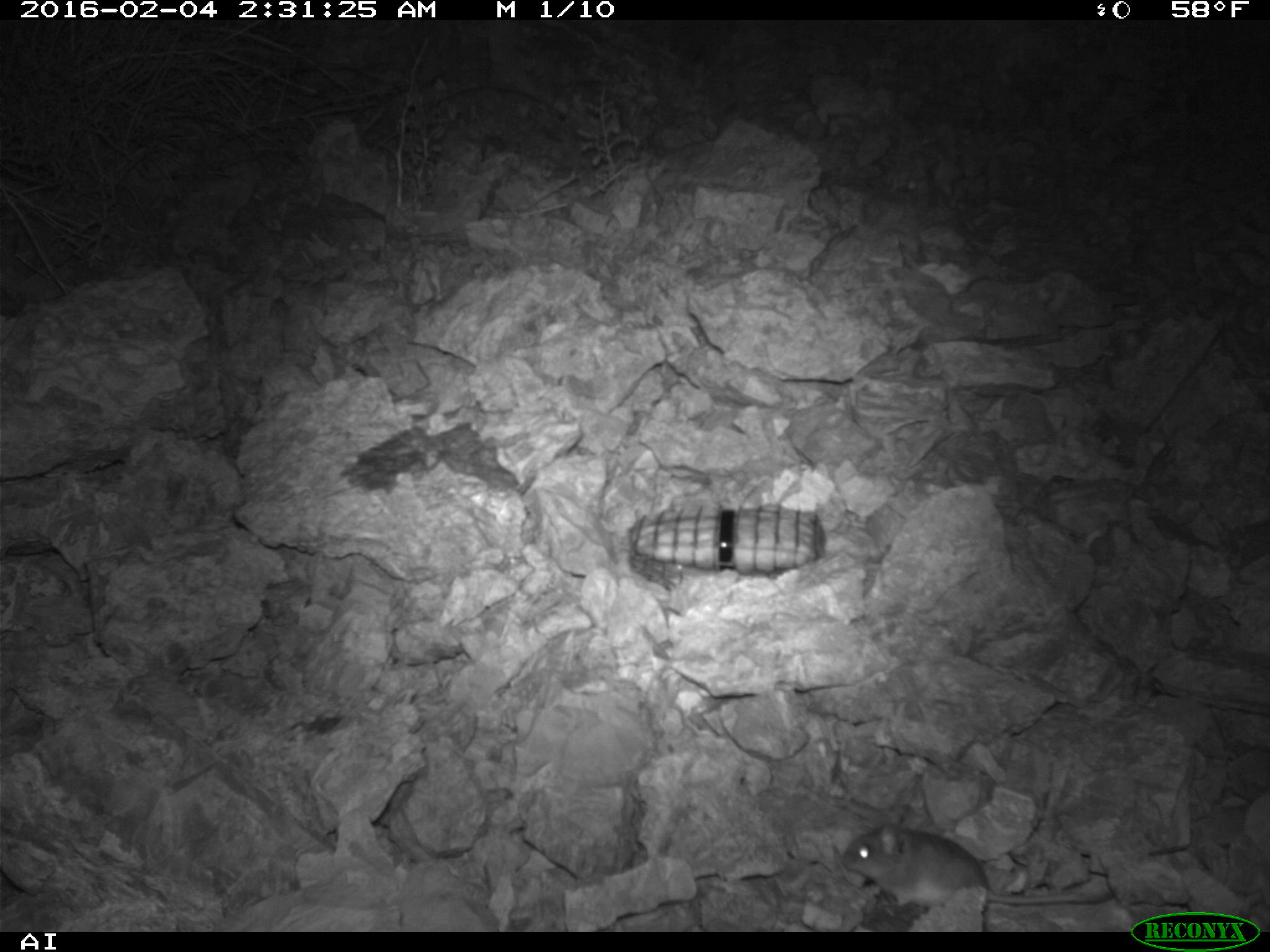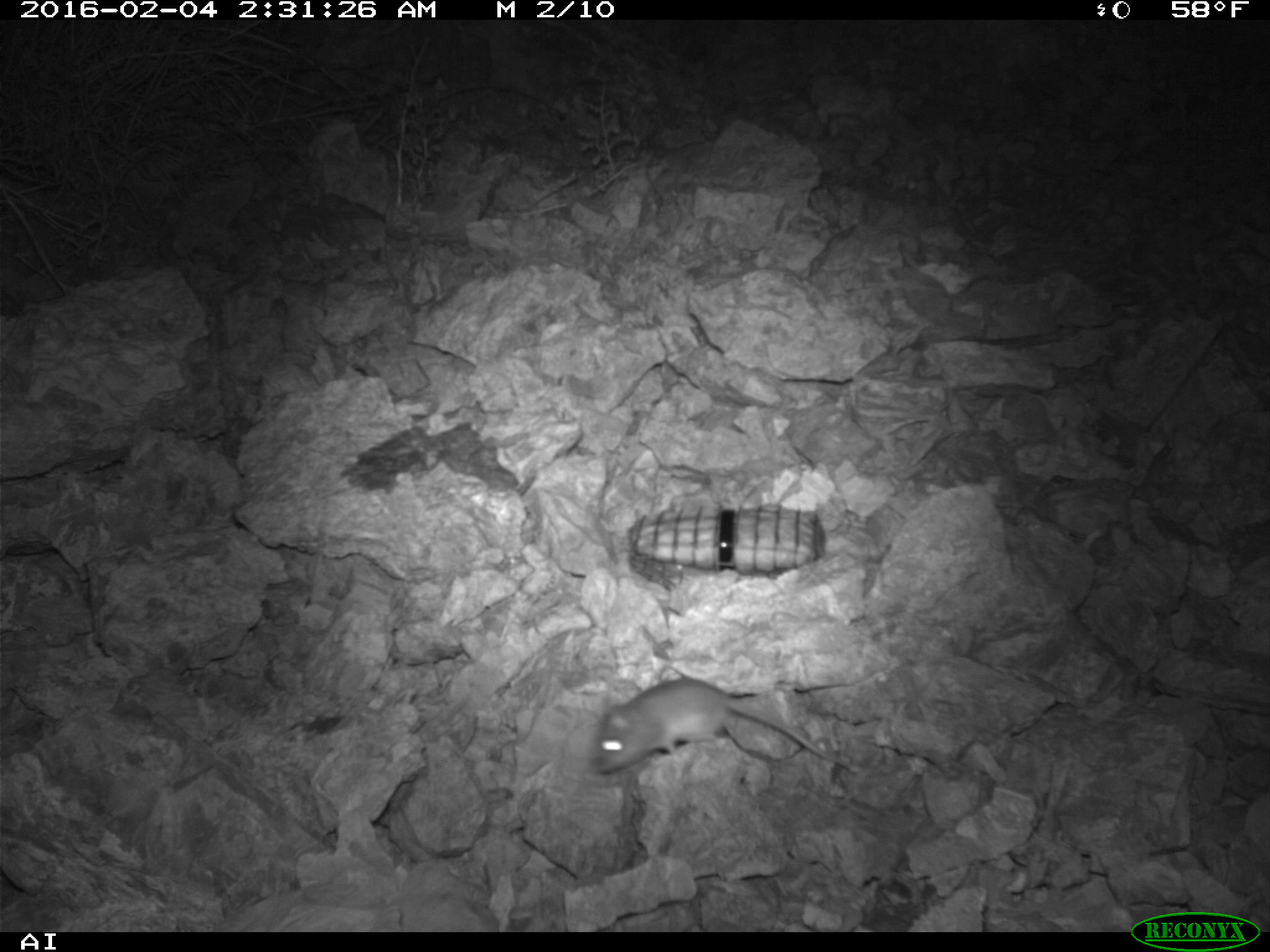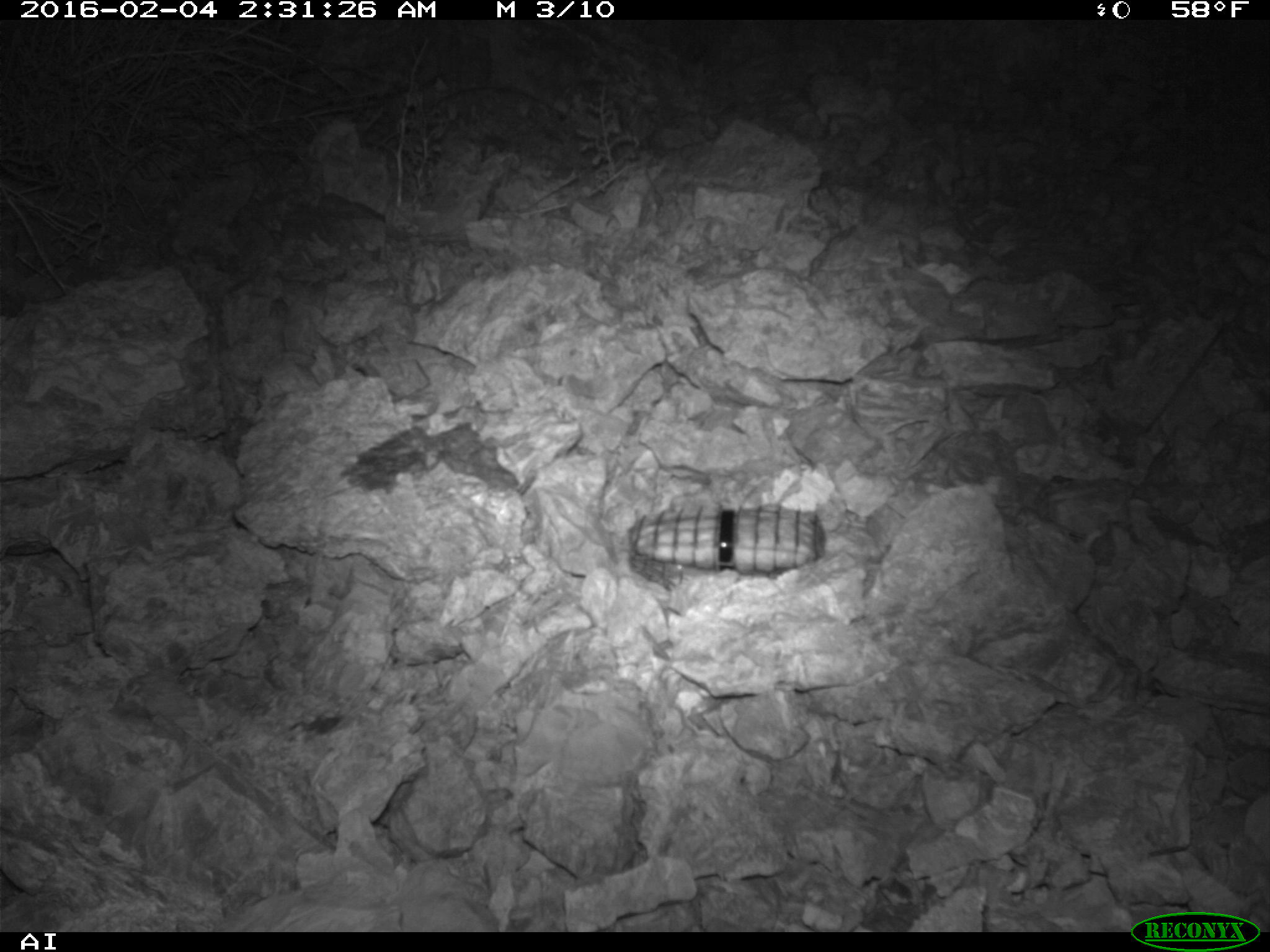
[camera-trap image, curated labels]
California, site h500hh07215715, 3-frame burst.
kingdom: Animalia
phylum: Chordata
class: Mammalia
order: Rodentia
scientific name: Rodentia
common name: rodent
Rodent (Rodentia).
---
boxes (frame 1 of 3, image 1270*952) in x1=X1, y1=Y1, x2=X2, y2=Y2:
rodent: x1=841, y1=821, x2=1119, y2=914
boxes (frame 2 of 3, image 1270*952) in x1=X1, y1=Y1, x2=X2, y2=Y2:
rodent: x1=591, y1=676, x2=854, y2=777